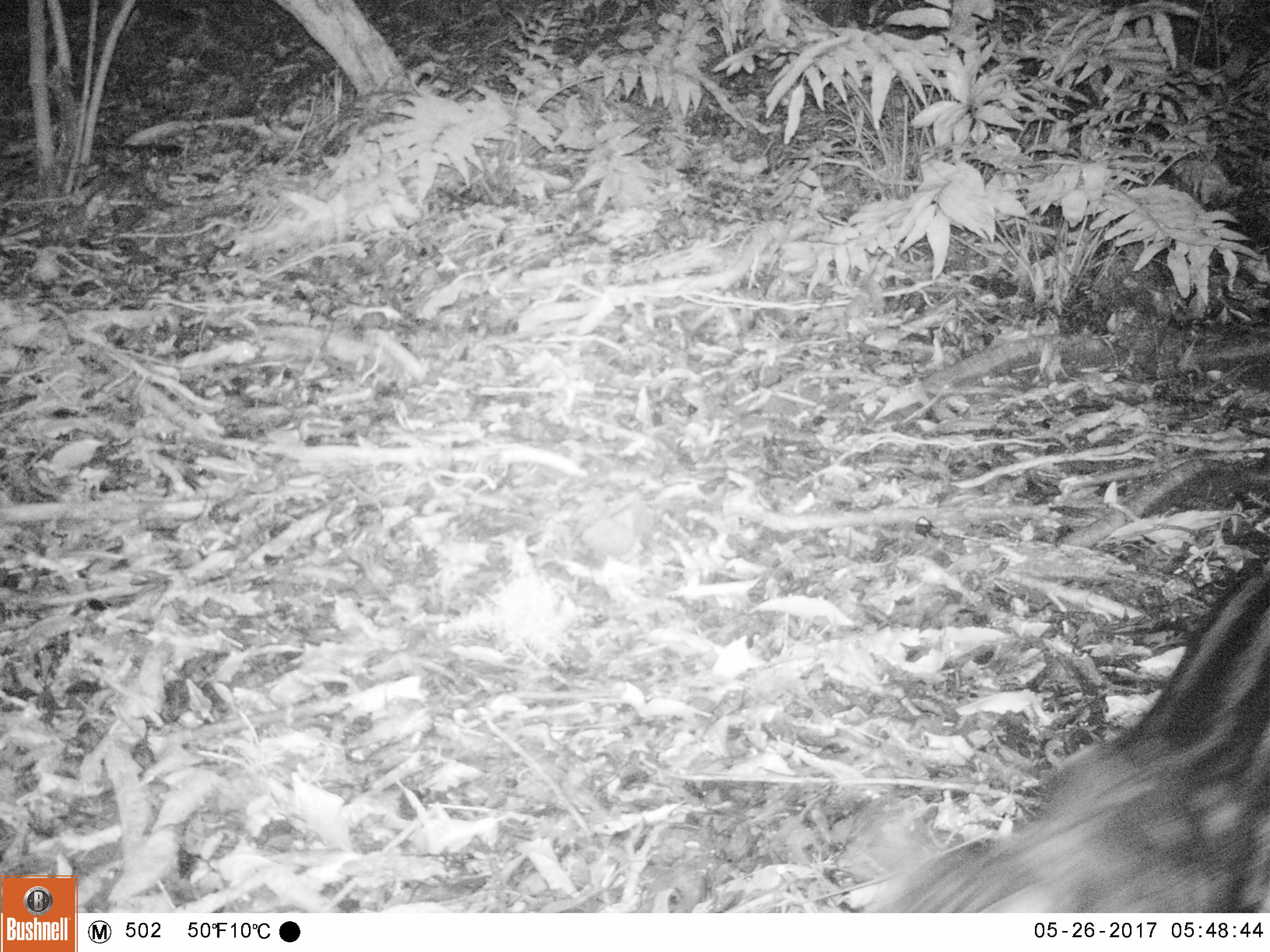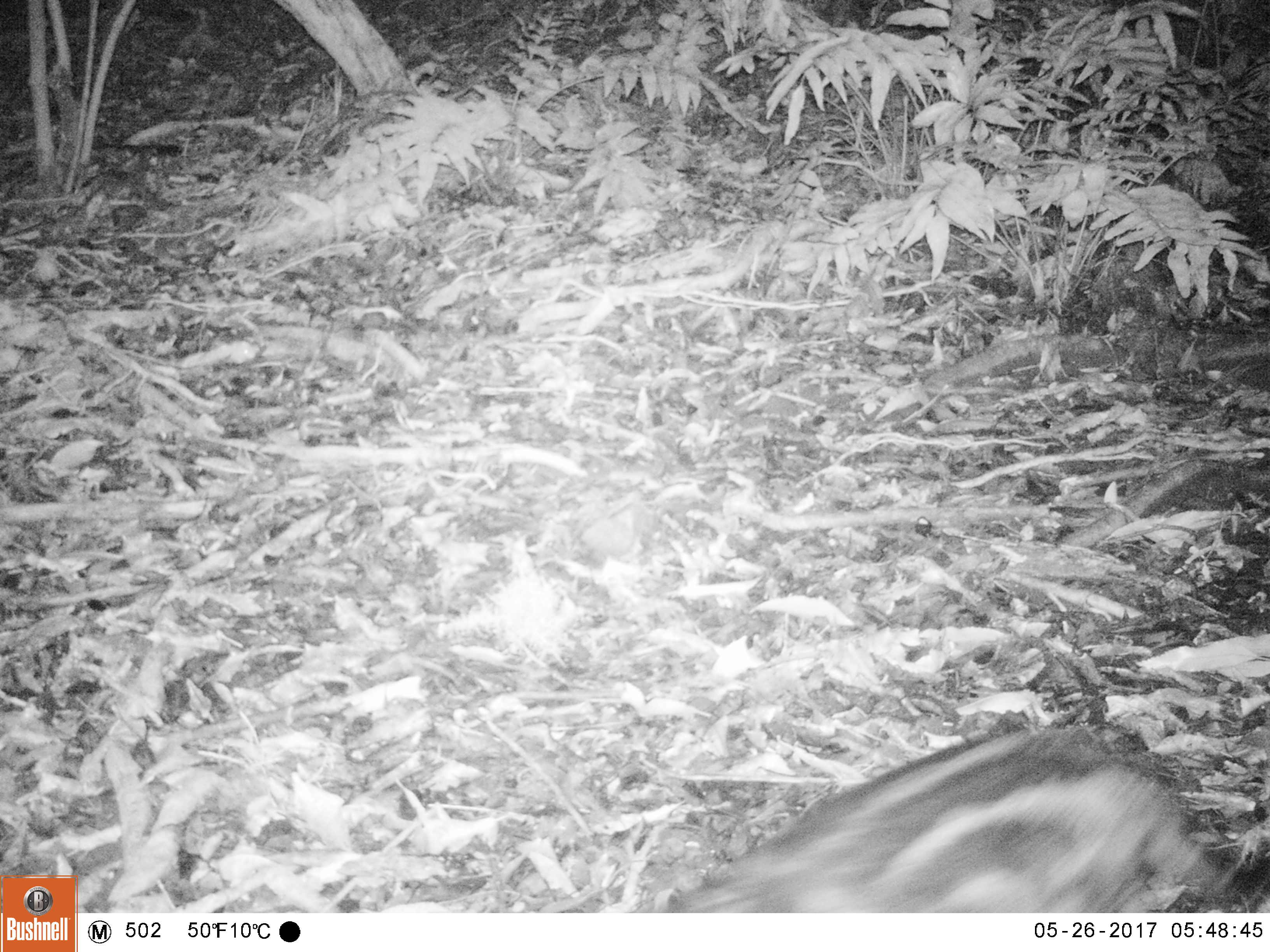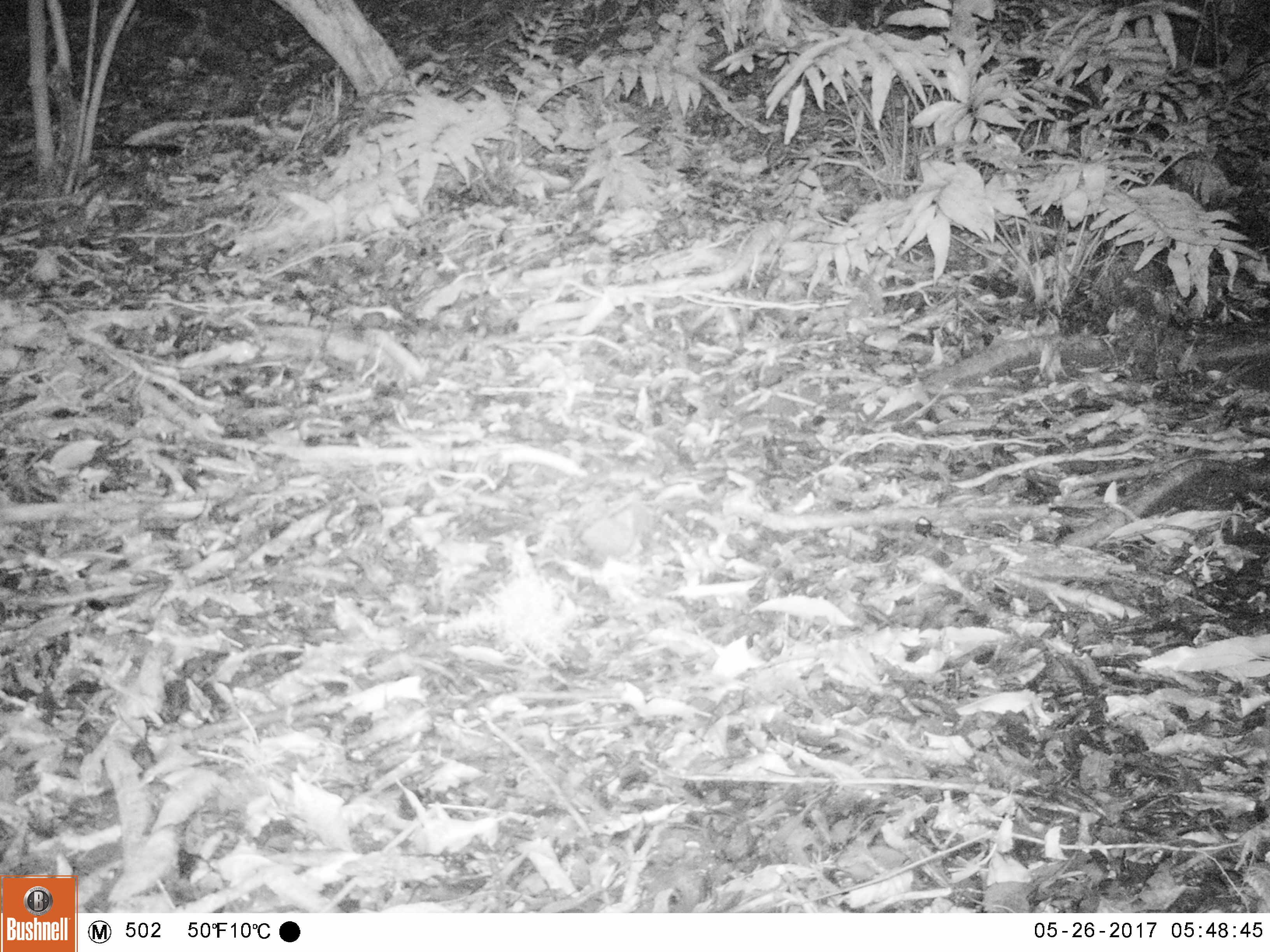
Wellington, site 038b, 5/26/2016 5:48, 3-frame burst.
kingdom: Animalia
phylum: Chordata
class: Mammalia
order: Carnivora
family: Felidae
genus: Felis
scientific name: Felis catus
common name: cat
Cat (Felis catus).